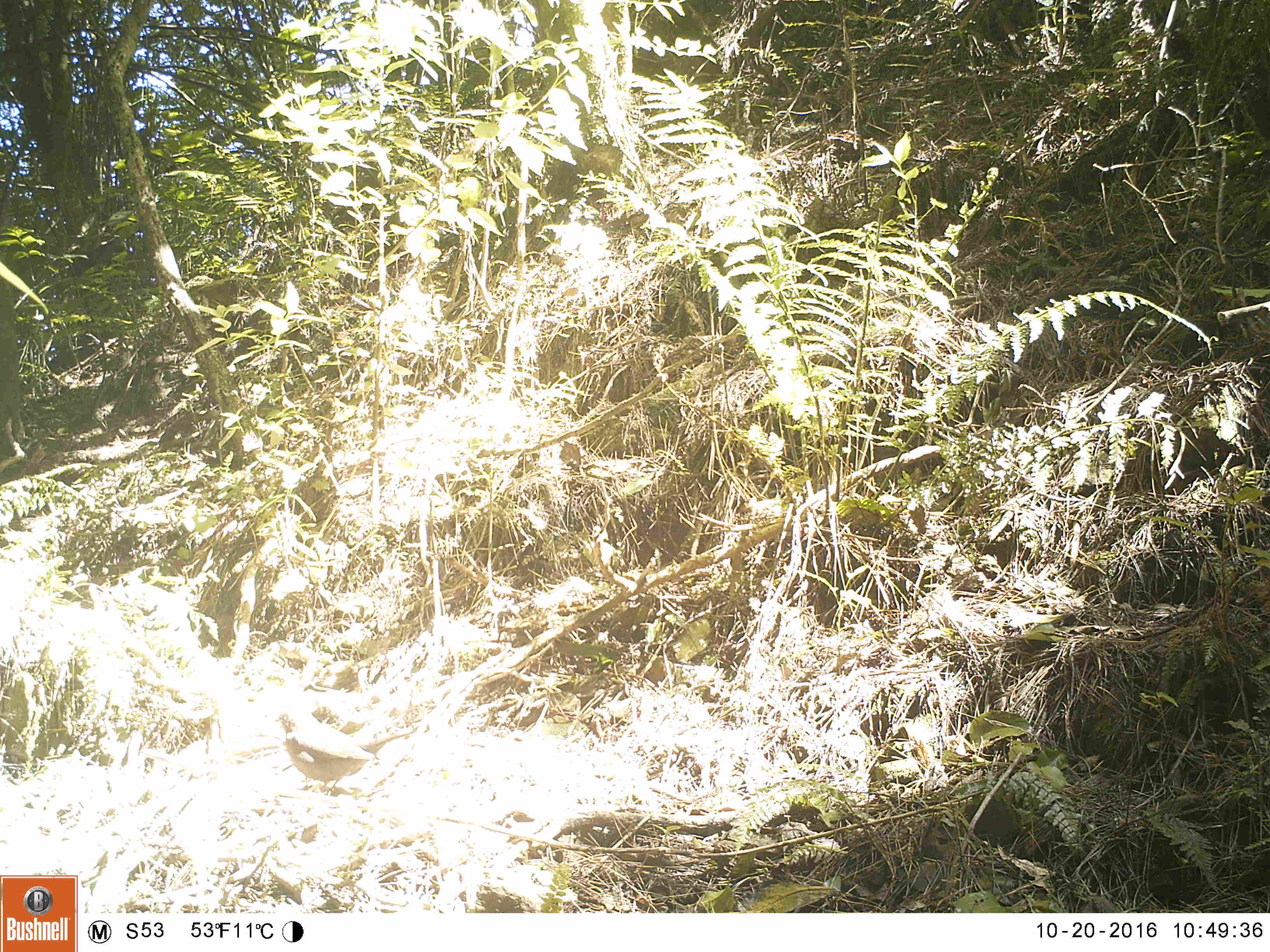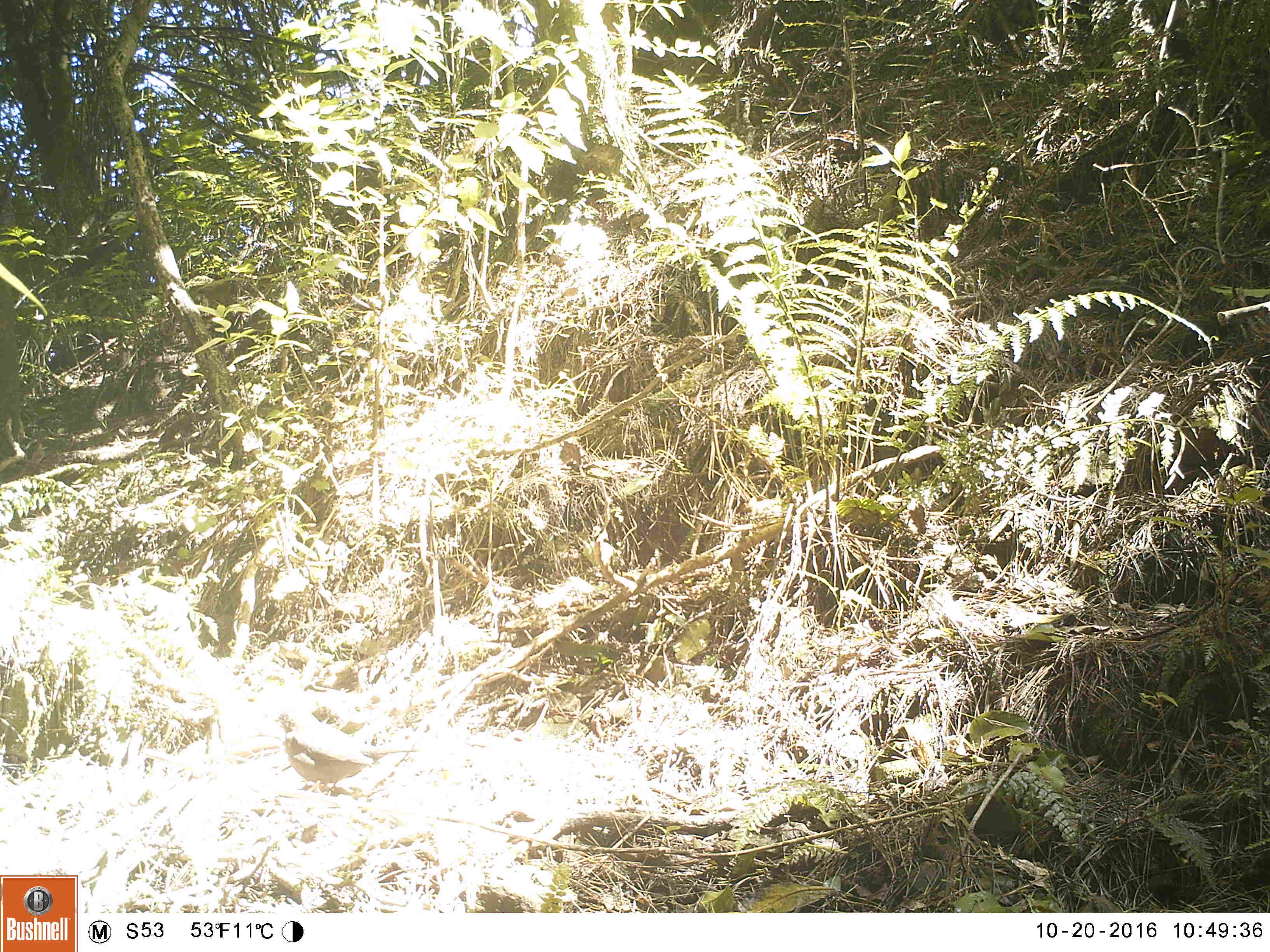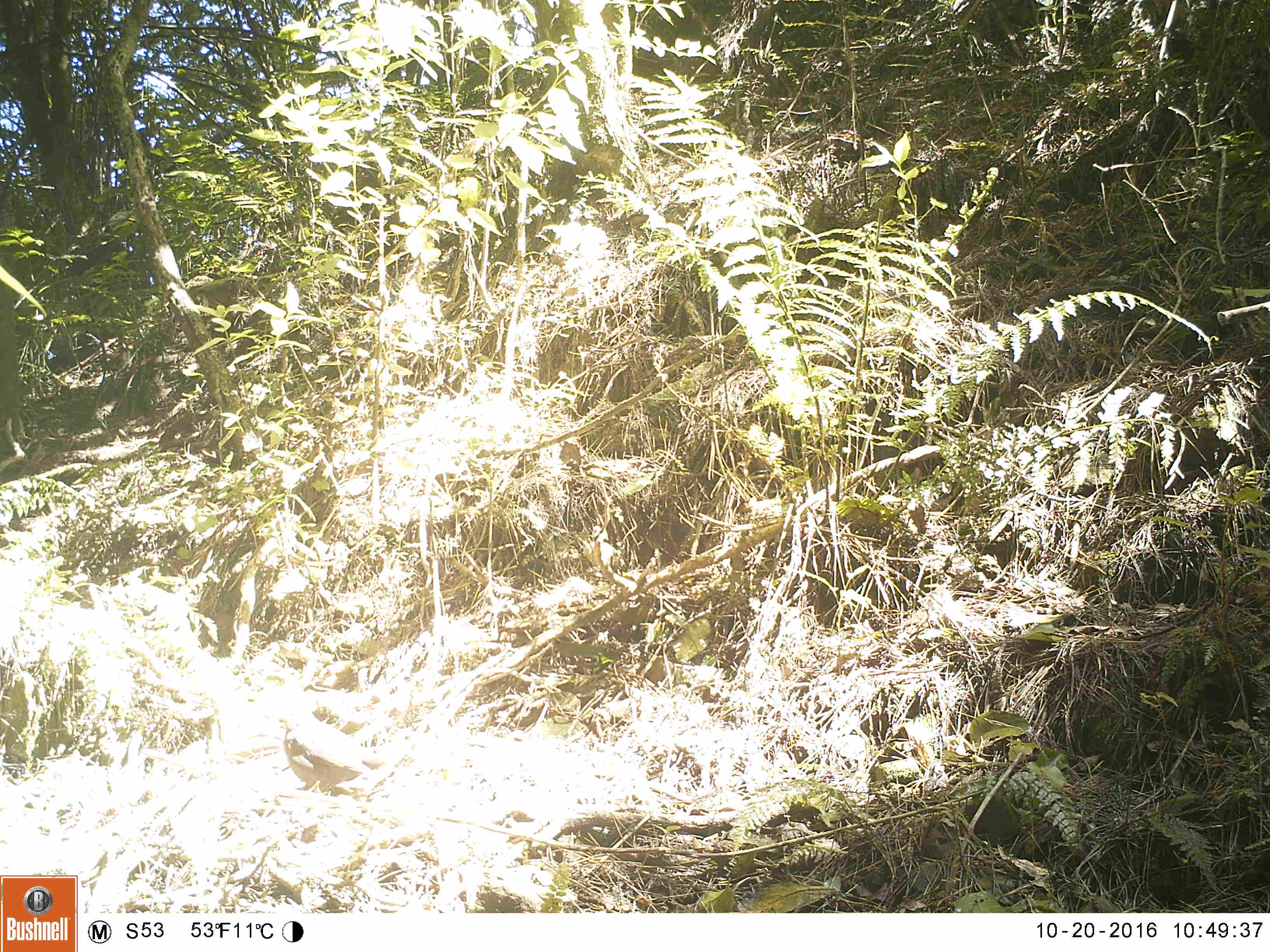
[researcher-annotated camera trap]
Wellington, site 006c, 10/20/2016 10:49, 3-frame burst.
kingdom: Animalia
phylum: Chordata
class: Aves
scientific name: Aves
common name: bird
Bird (Aves).